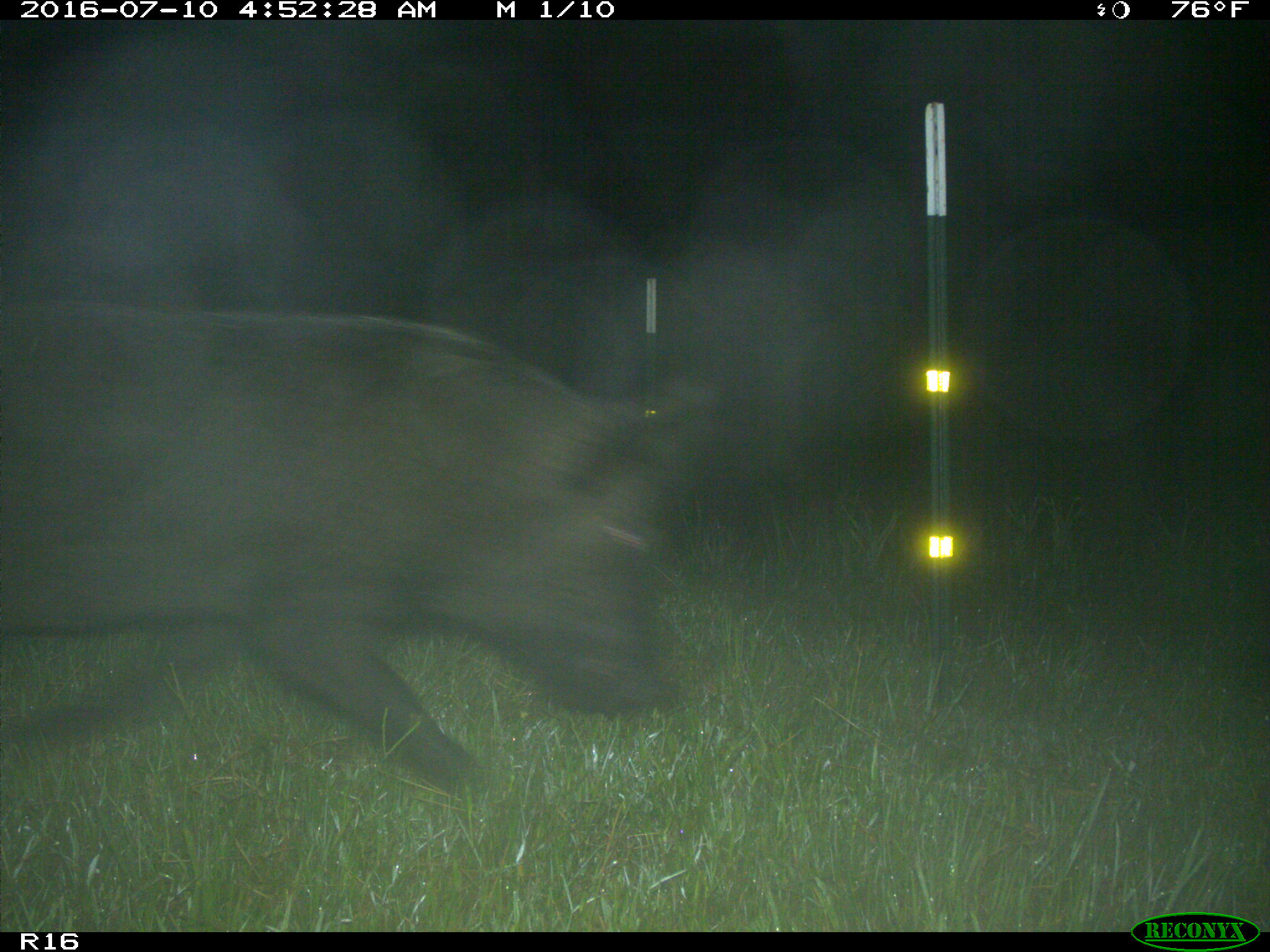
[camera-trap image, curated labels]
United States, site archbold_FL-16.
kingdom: Animalia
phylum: Chordata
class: Mammalia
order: Artiodactyla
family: Suidae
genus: Sus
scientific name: Sus scrofa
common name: wild boar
Sus scrofa (wild boar).